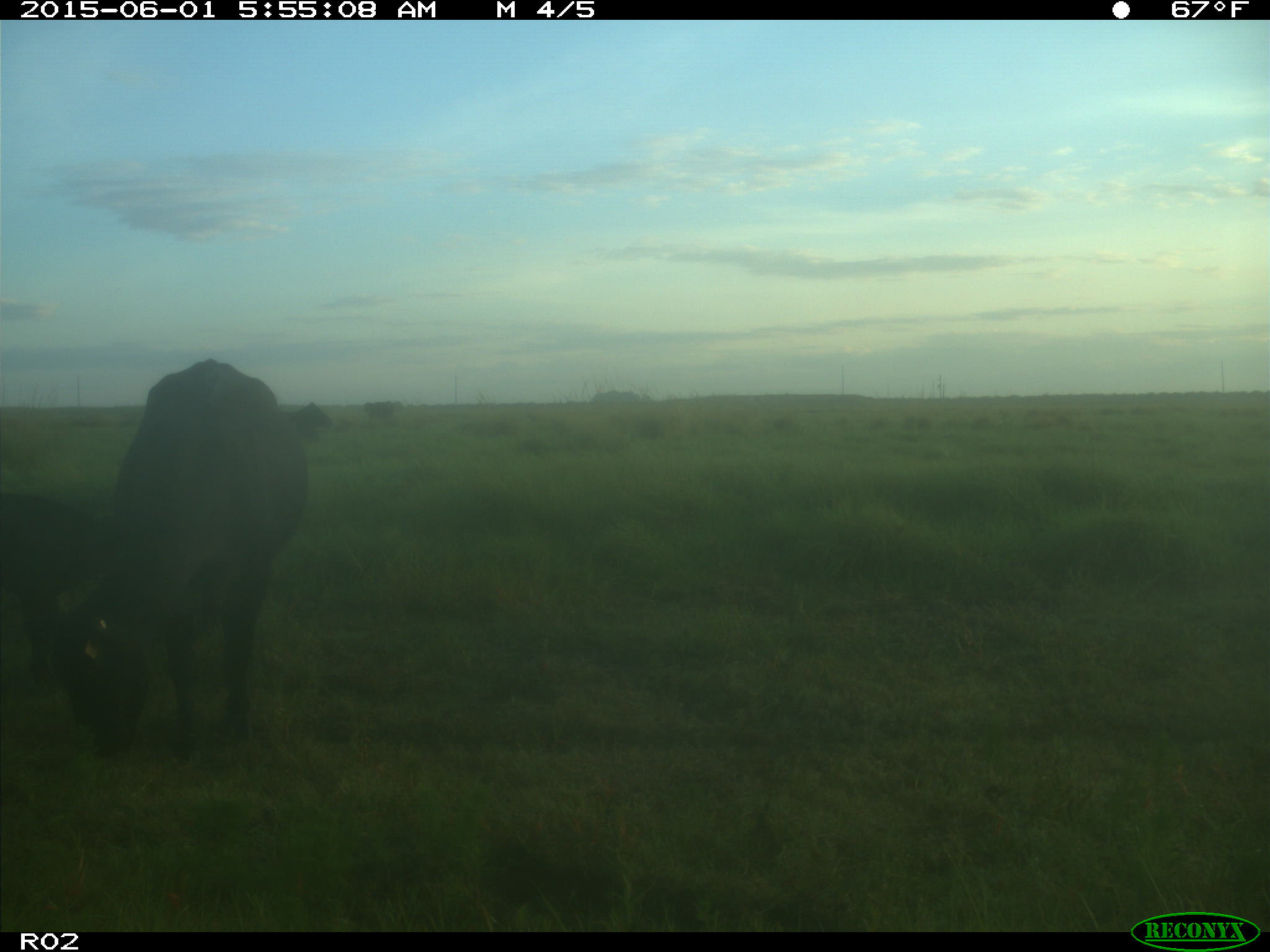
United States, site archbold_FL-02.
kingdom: Animalia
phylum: Chordata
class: Mammalia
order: Artiodactyla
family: Bovidae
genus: Bos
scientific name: Bos taurus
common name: domestic cow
Bos taurus (domestic cow).